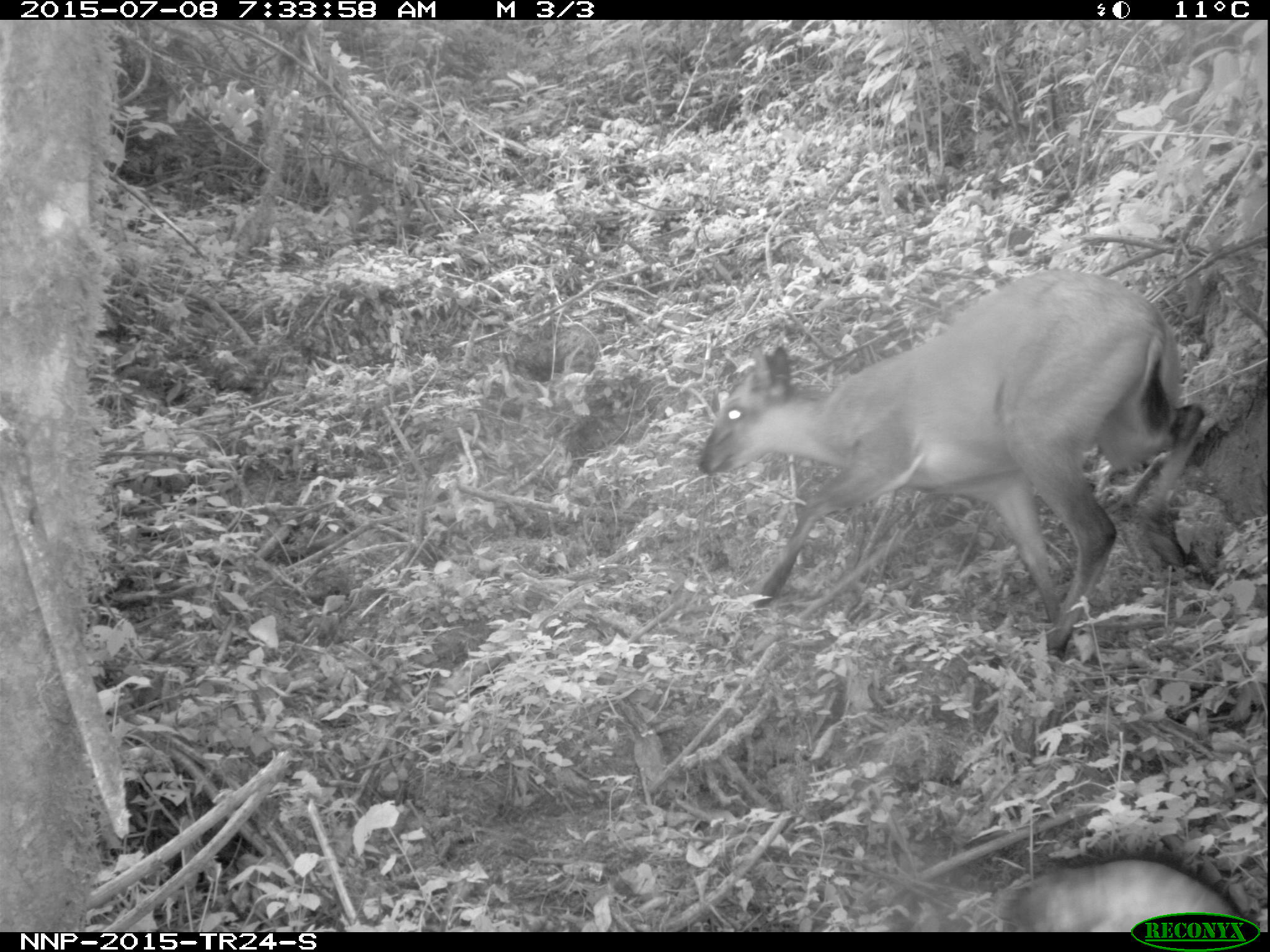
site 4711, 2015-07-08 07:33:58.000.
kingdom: Animalia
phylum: Chordata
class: Mammalia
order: Artiodactyla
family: Bovidae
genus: Cephalophus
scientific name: Cephalophus nigrifrons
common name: black-fronted duiker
Cephalophus nigrifrons (black-fronted duiker), count 1.